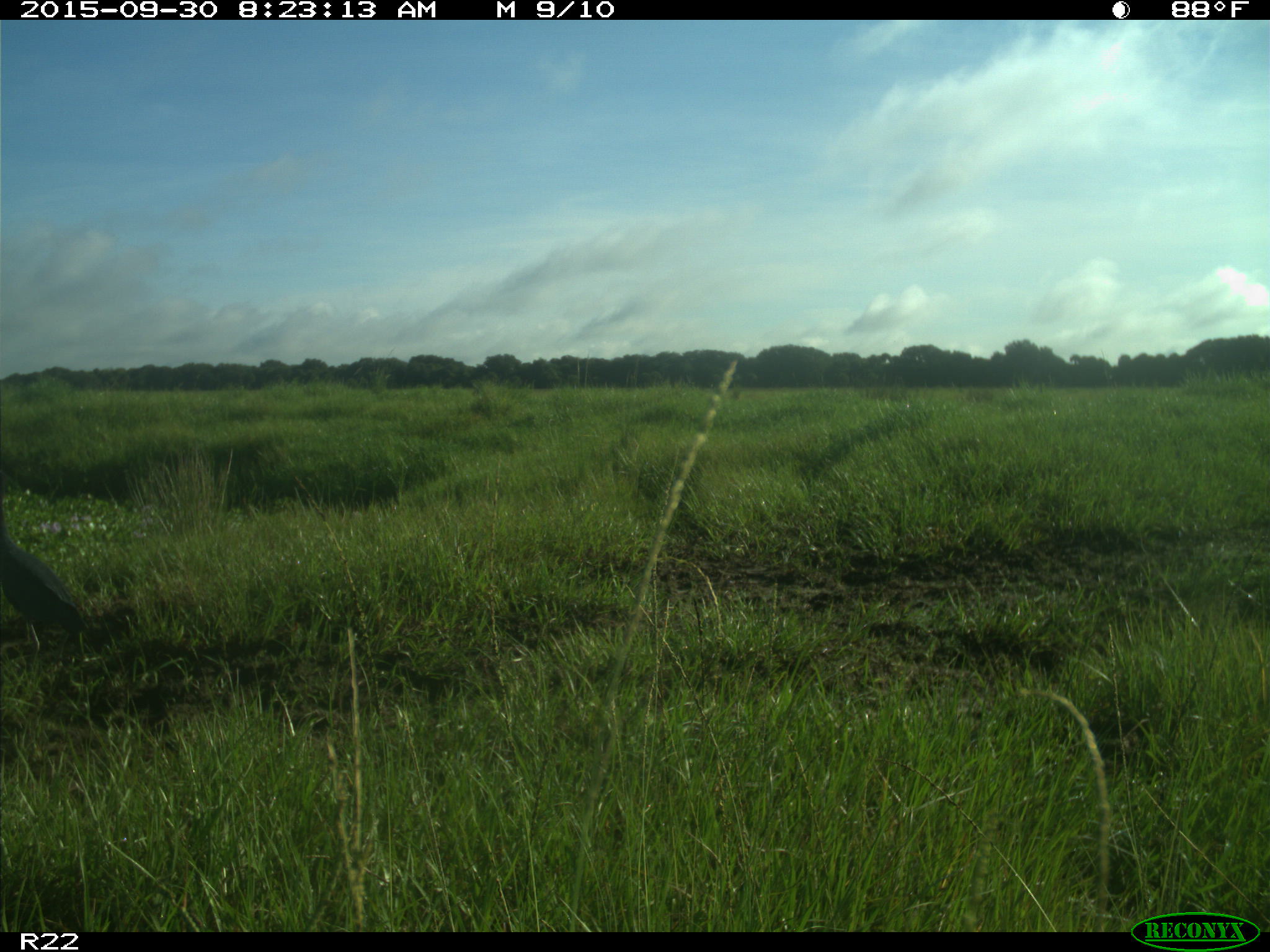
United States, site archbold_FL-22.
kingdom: Animalia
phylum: Chordata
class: Aves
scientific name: Aves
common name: birds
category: unidentified bird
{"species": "unidentified bird (birds) (Aves)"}